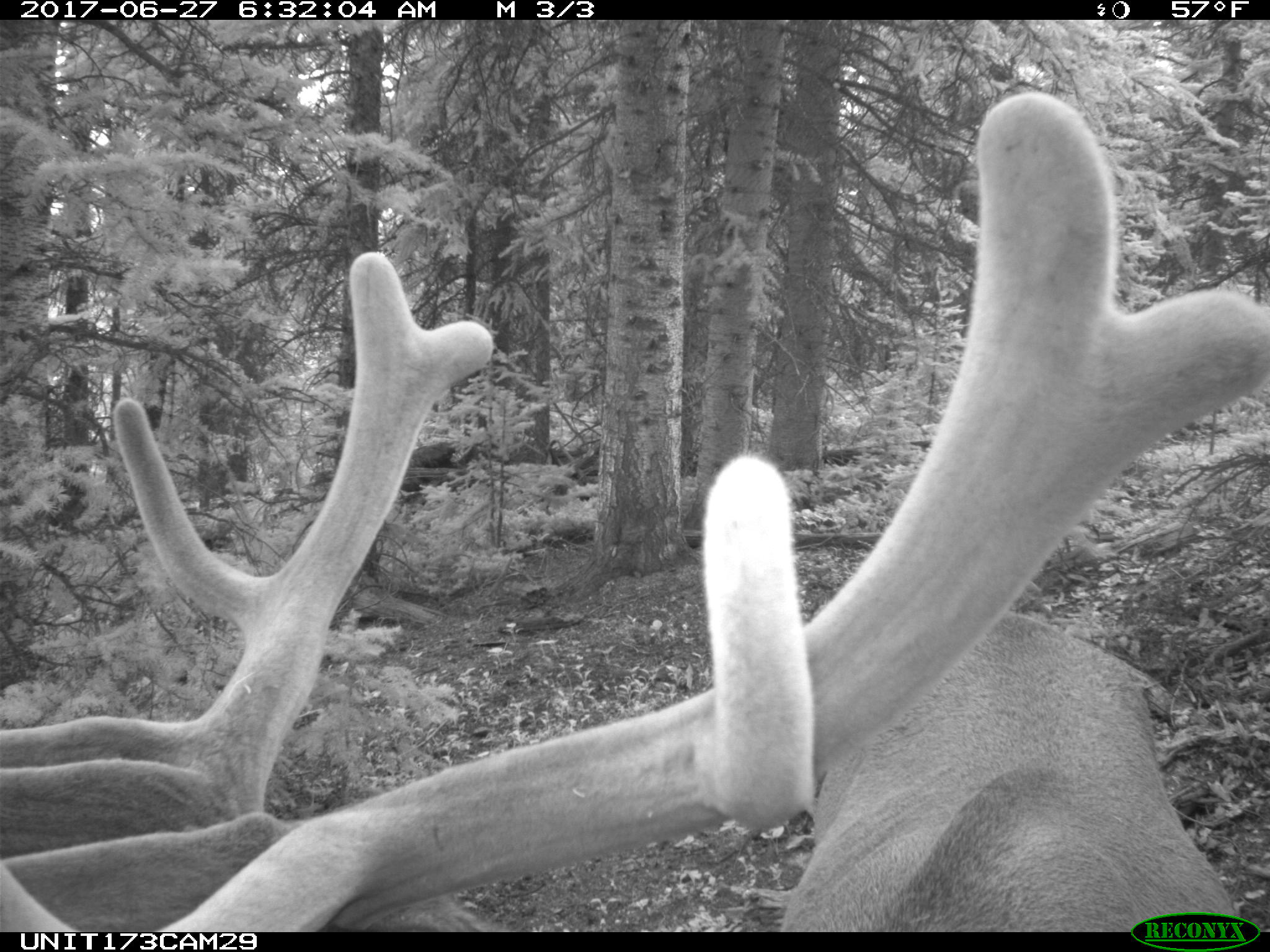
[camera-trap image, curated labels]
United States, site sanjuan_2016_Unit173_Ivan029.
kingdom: Animalia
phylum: Chordata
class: Mammalia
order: Artiodactyla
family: Cervidae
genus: Cervus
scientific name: Cervus elaphus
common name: red deer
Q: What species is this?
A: Cervus elaphus (red deer).